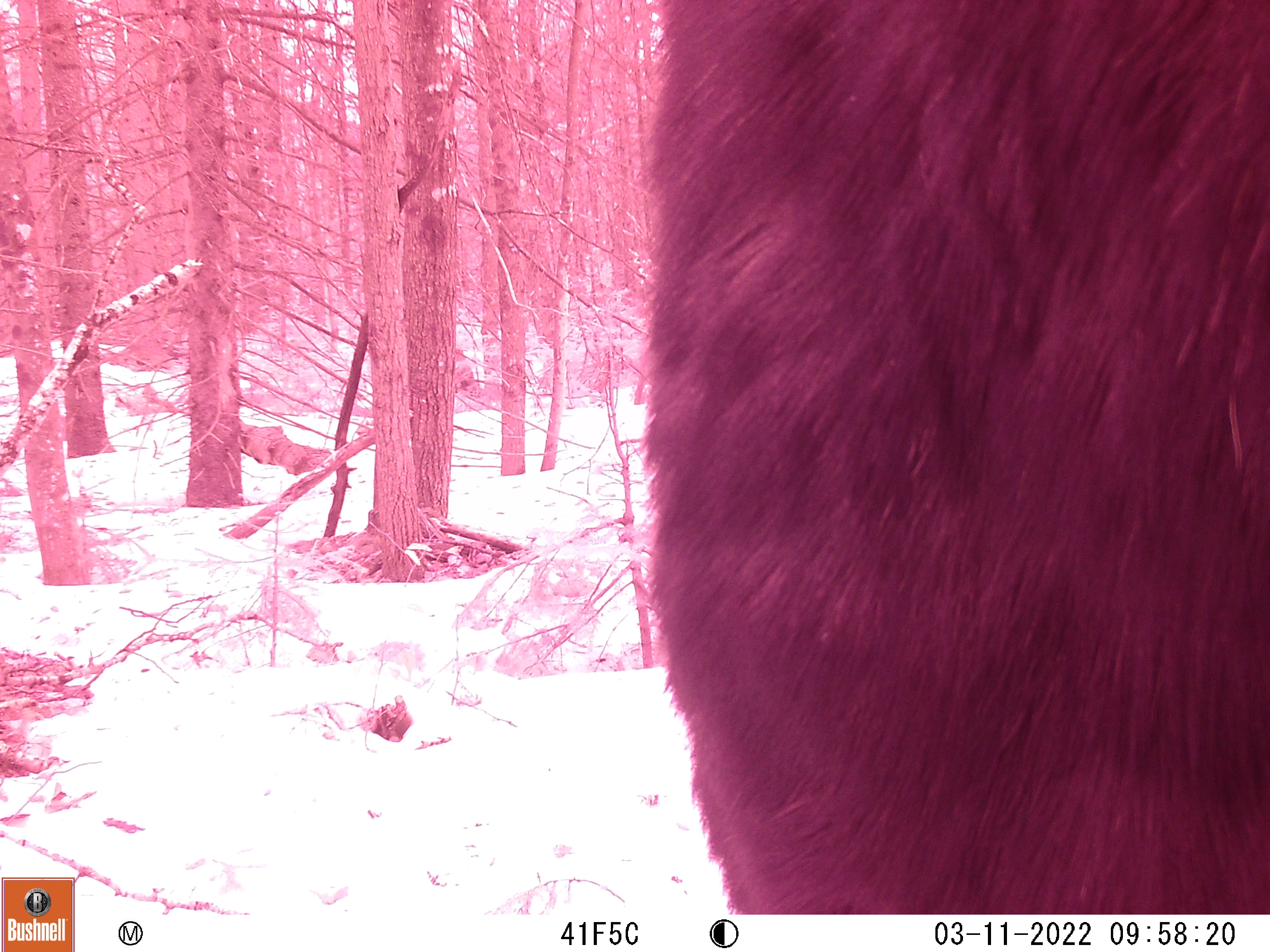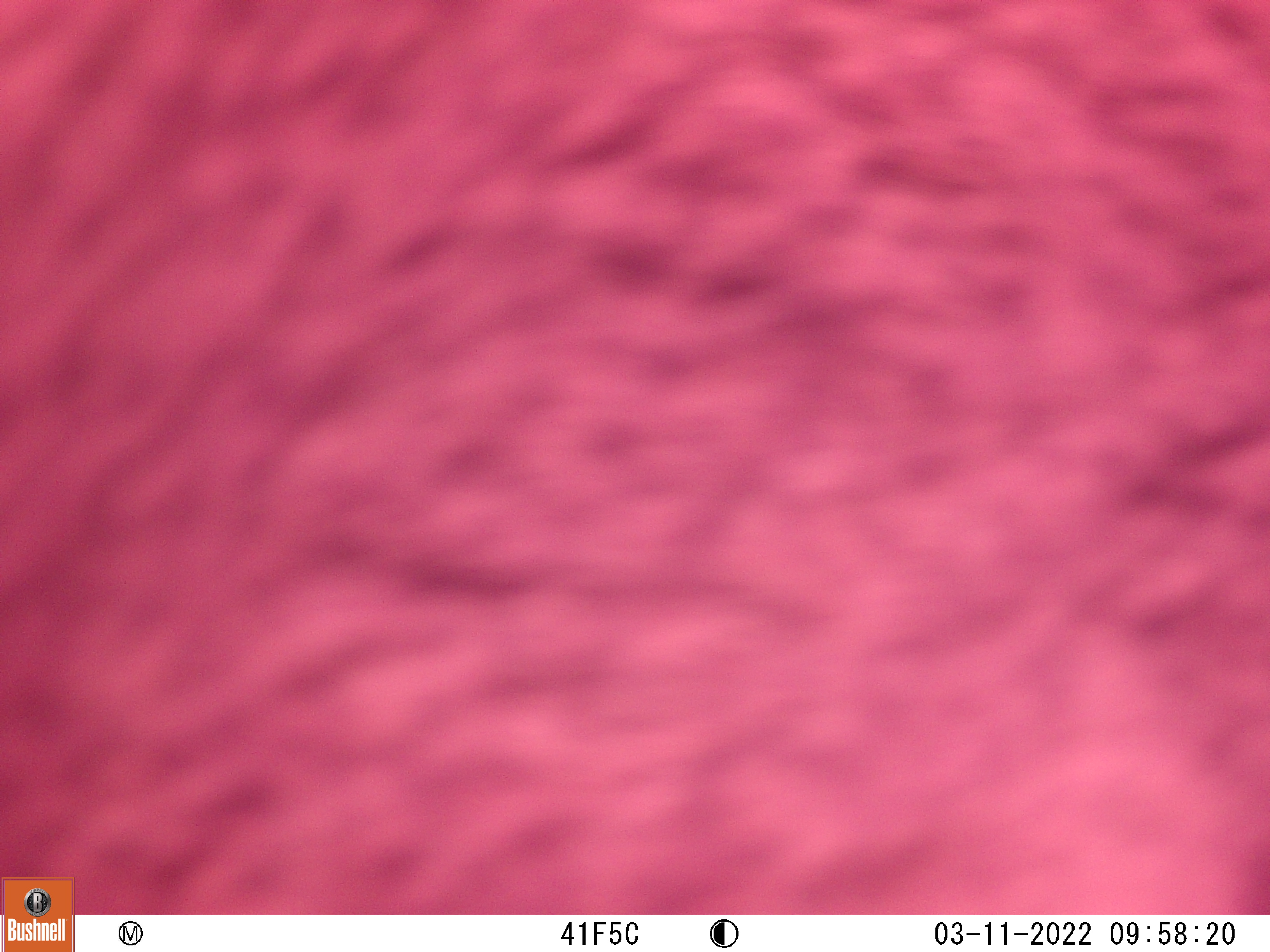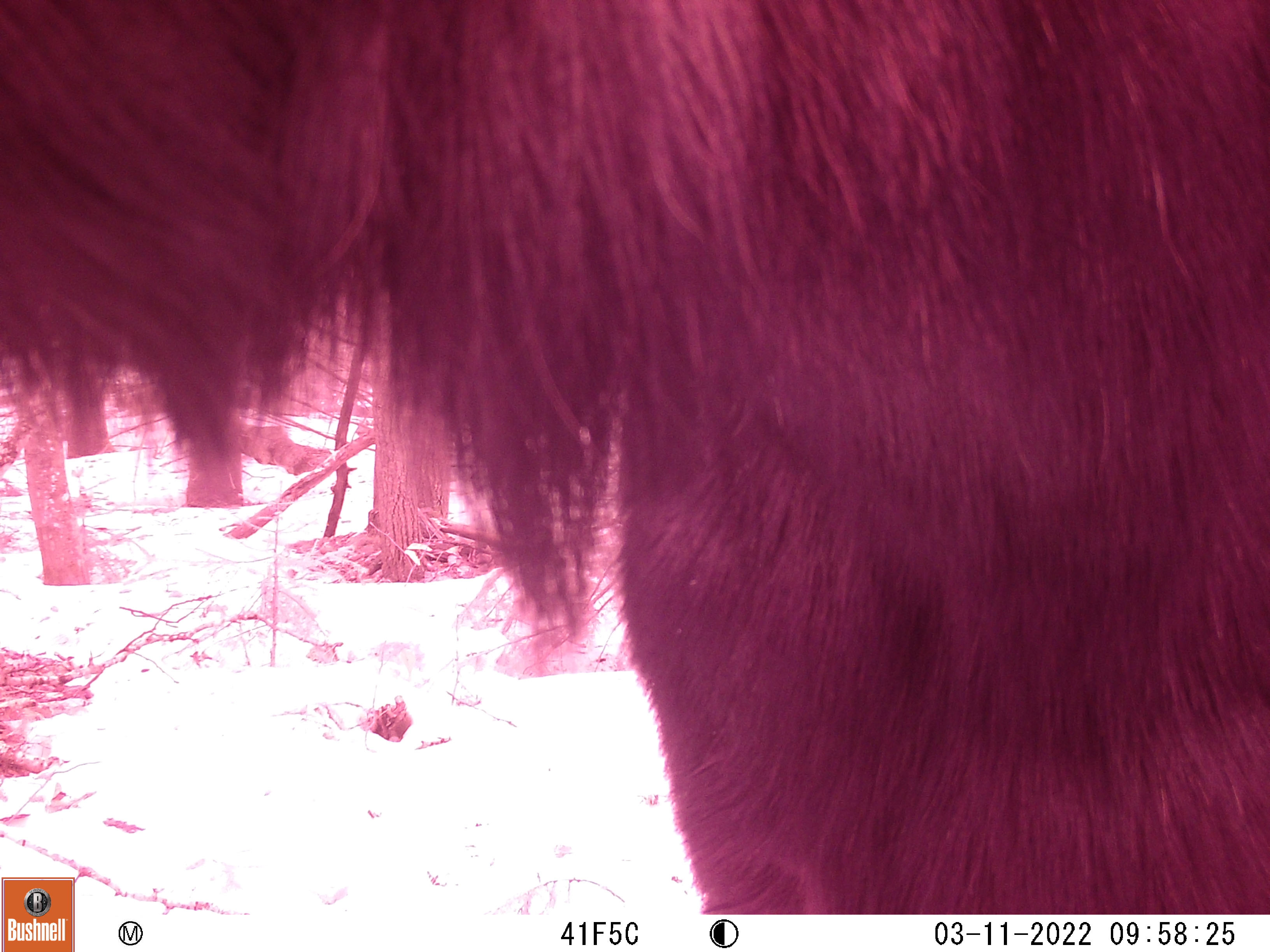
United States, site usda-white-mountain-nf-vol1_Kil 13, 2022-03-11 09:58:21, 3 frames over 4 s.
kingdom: Animalia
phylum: Chordata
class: Mammalia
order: Artiodactyla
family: Cervidae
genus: Alces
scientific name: Alces alces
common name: moose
Moose (Alces alces).